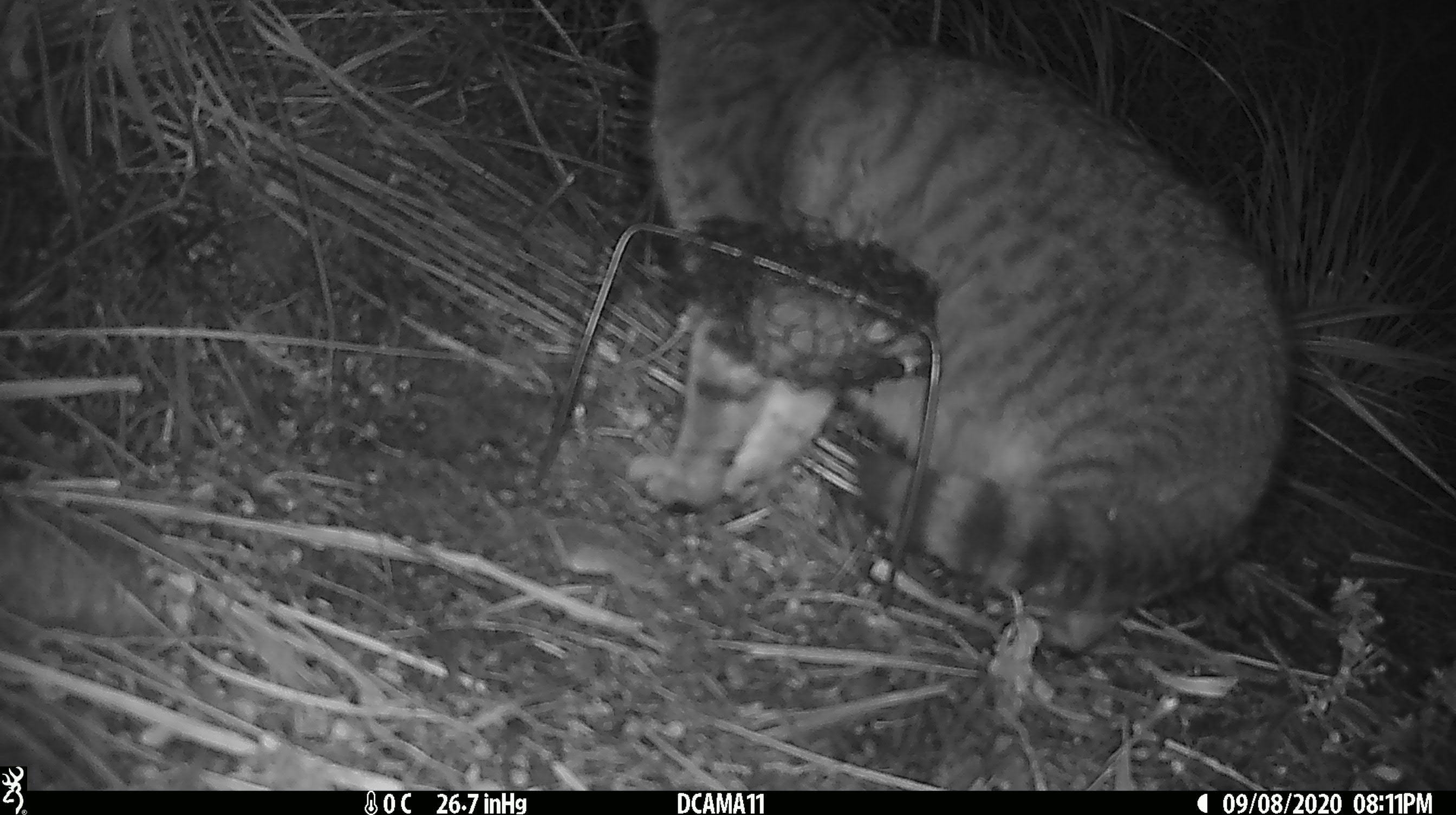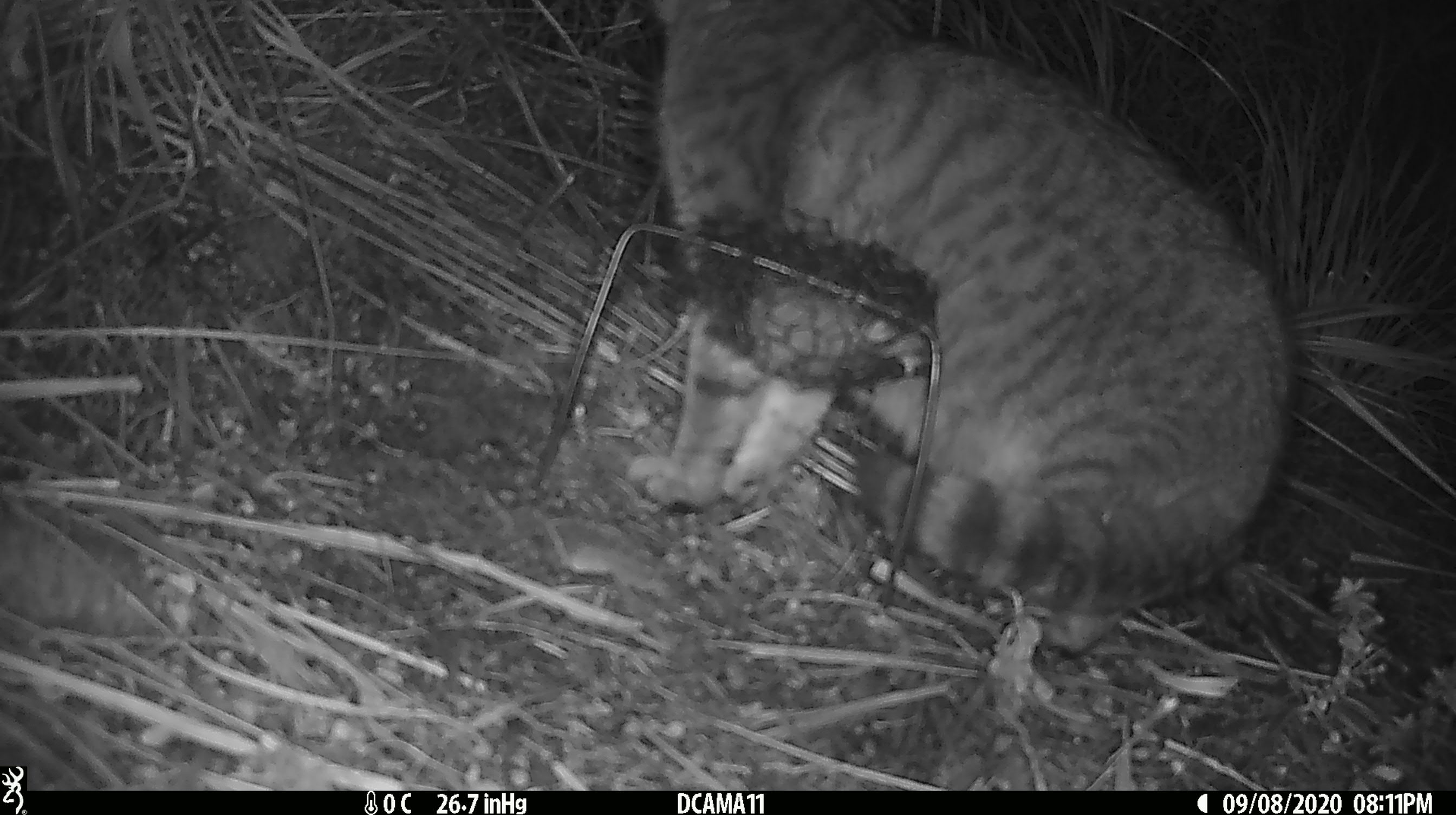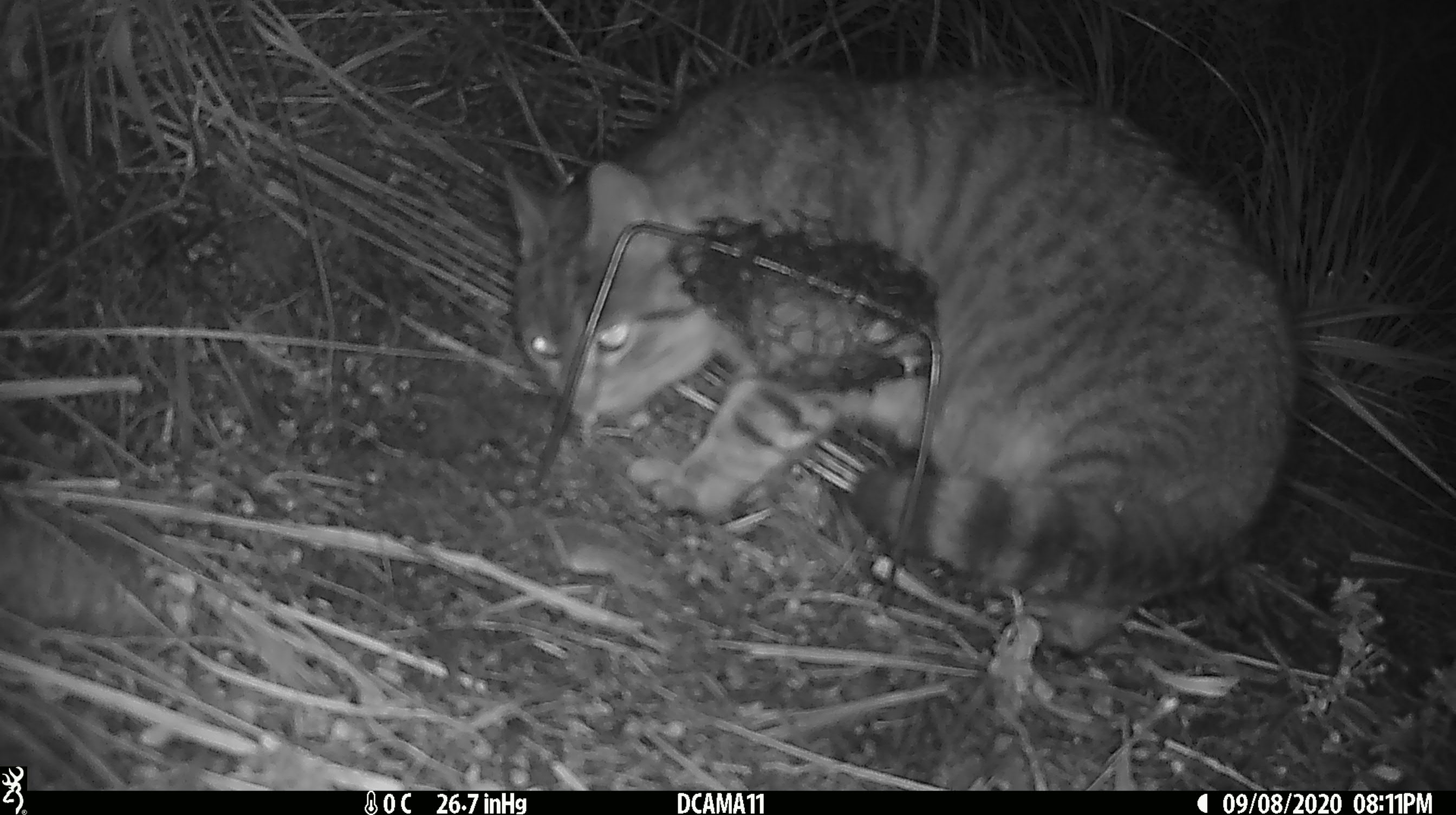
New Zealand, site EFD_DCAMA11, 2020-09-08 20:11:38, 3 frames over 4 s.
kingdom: Animalia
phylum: Chordata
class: Mammalia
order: Carnivora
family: Felidae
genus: Felis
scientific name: Felis catus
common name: domestic cat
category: cat